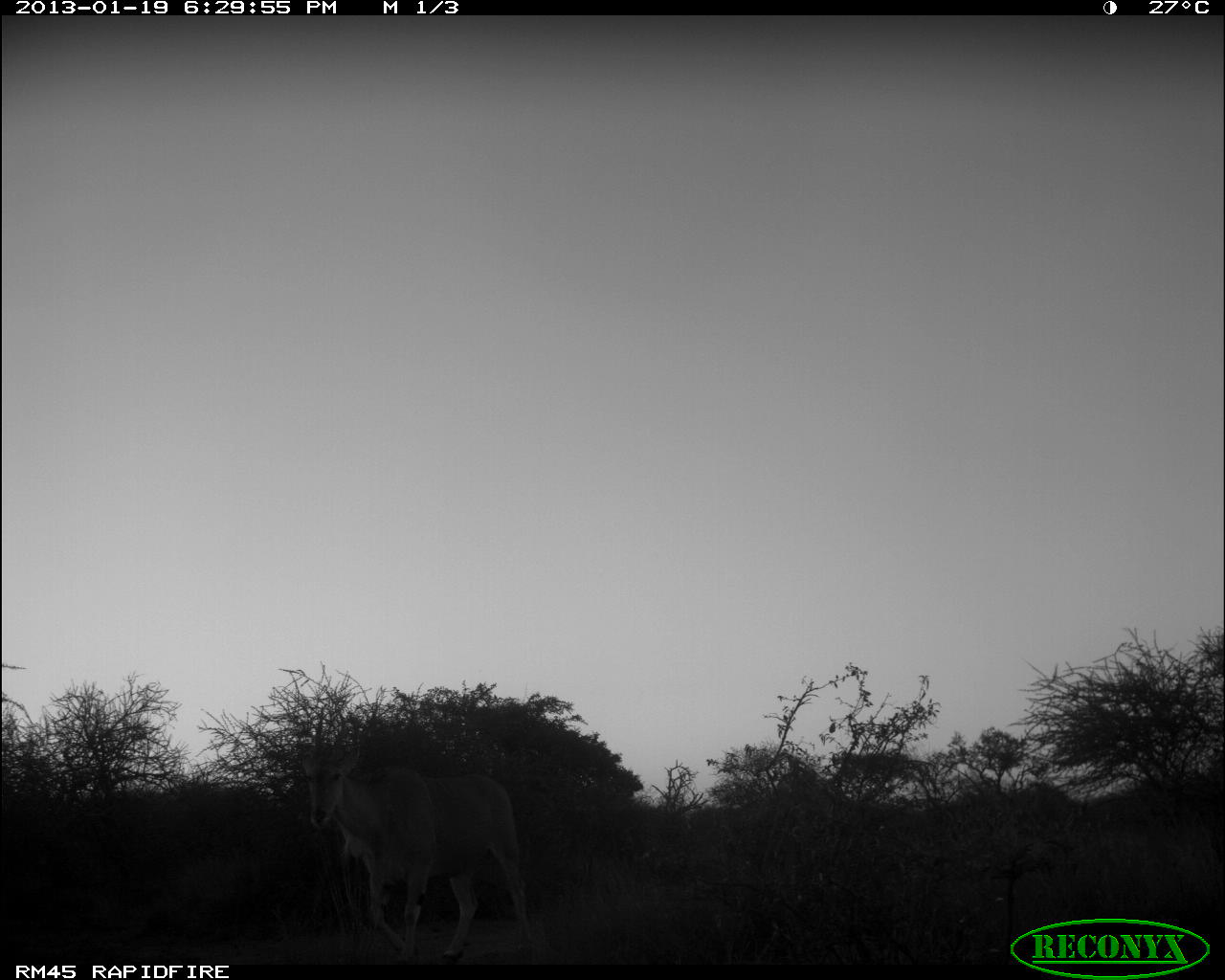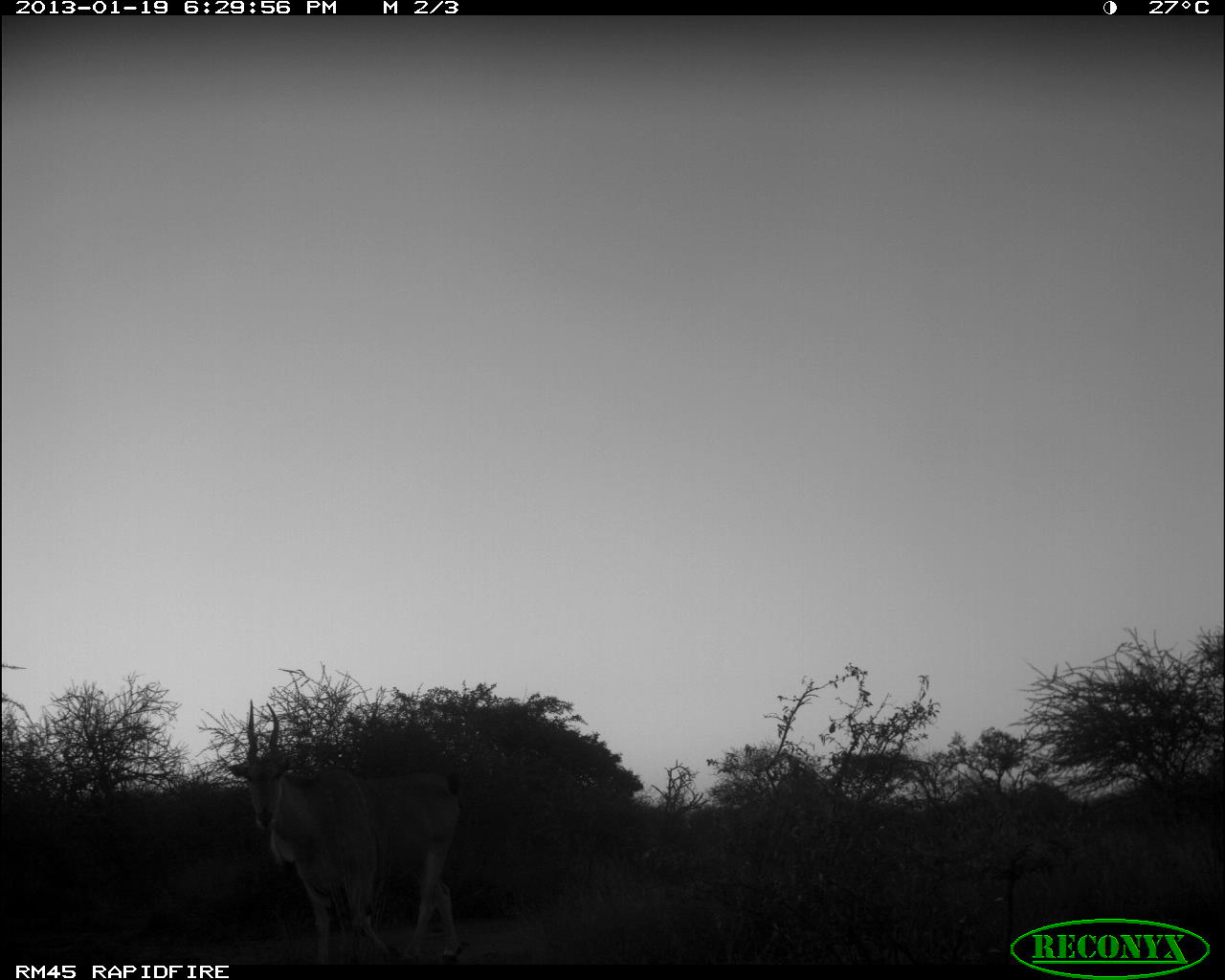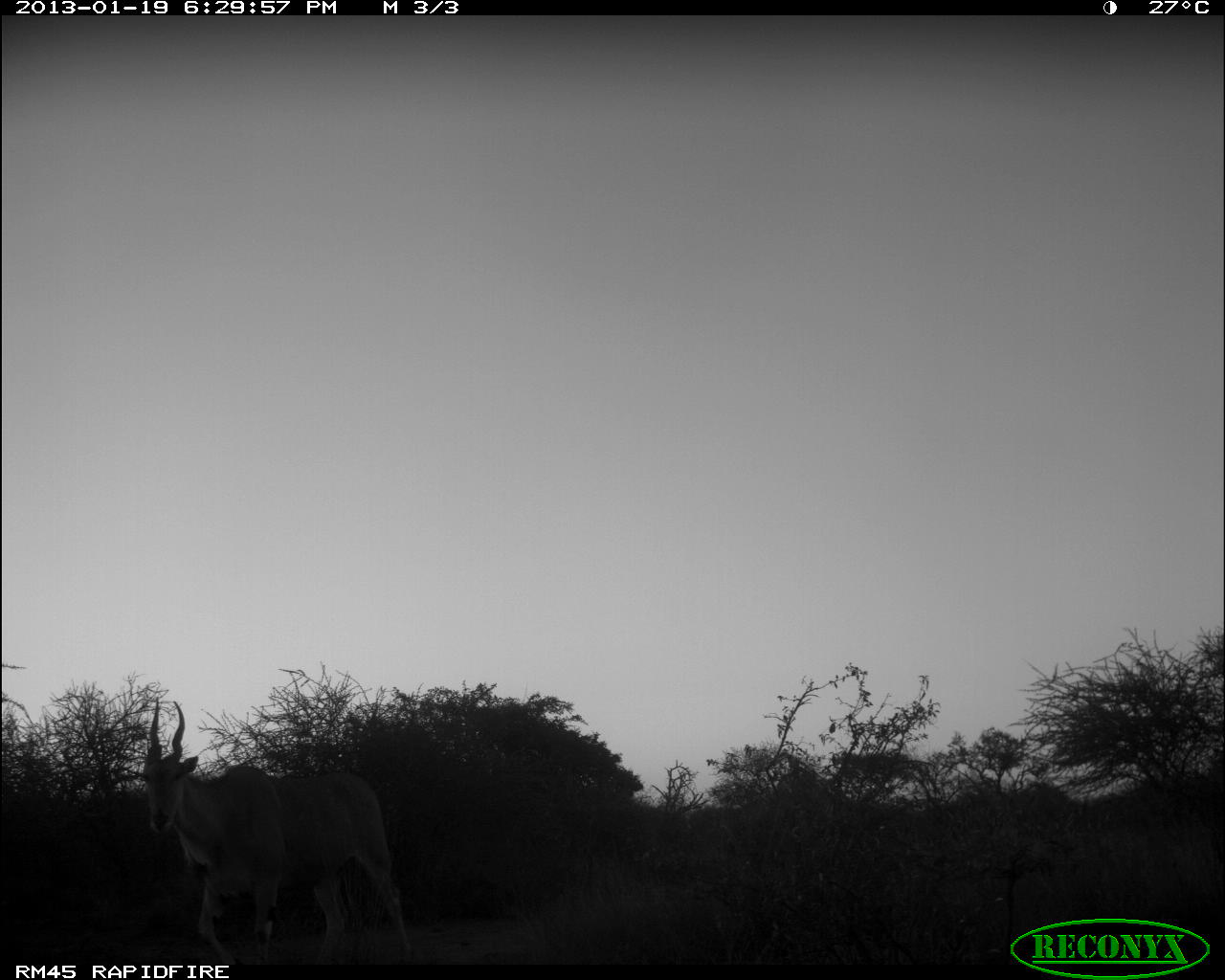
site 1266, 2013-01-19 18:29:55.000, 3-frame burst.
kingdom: Animalia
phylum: Chordata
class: Mammalia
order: Artiodactyla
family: Bovidae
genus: Tragelaphus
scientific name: Tragelaphus strepsiceros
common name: greater kudu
Tragelaphus strepsiceros (greater kudu), count 1.